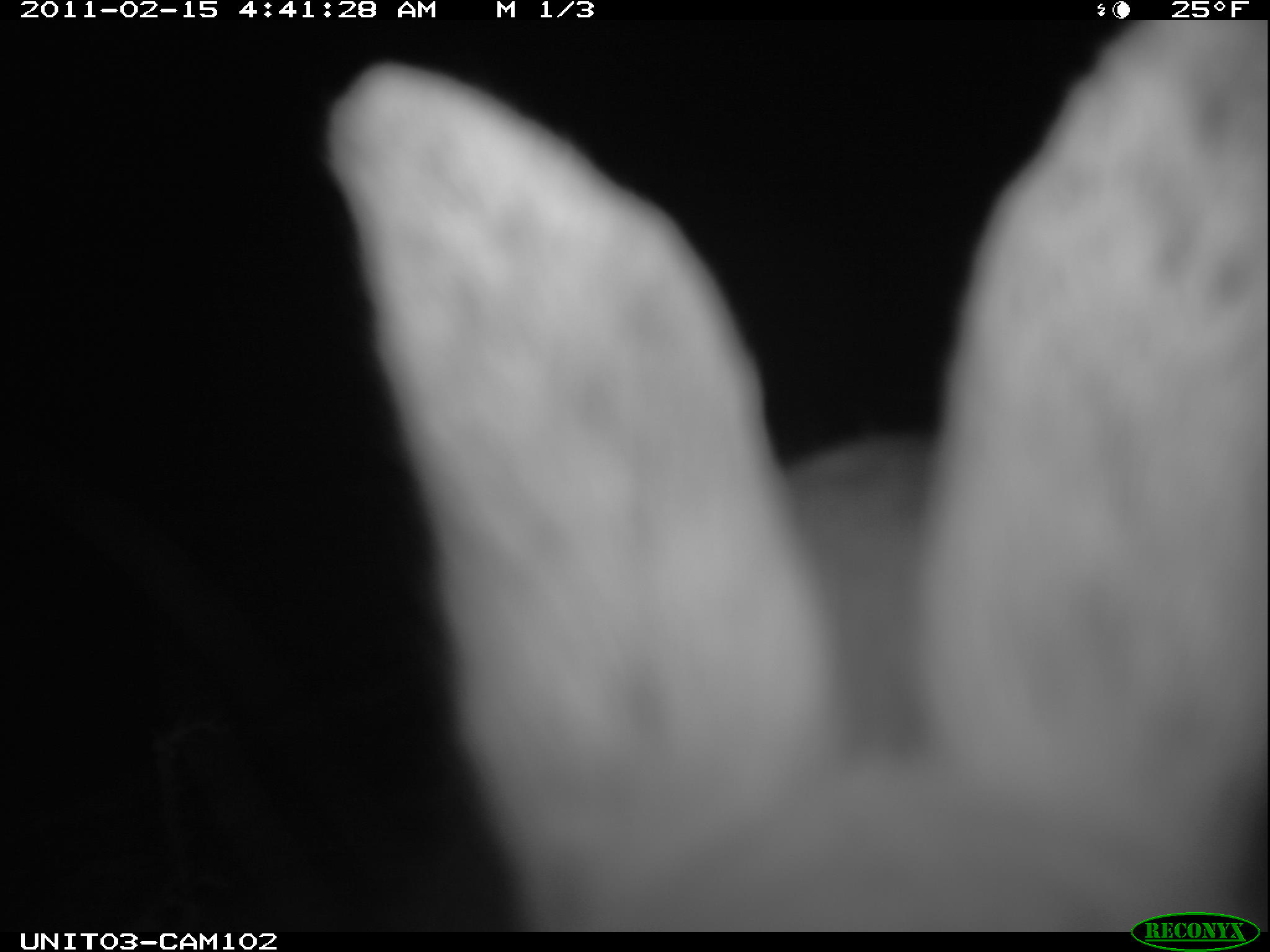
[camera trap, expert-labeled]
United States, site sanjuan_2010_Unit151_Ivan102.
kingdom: Animalia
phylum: Chordata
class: Mammalia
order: Lagomorpha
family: Leporidae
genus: Lepus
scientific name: Lepus americanus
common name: snowshoe hare